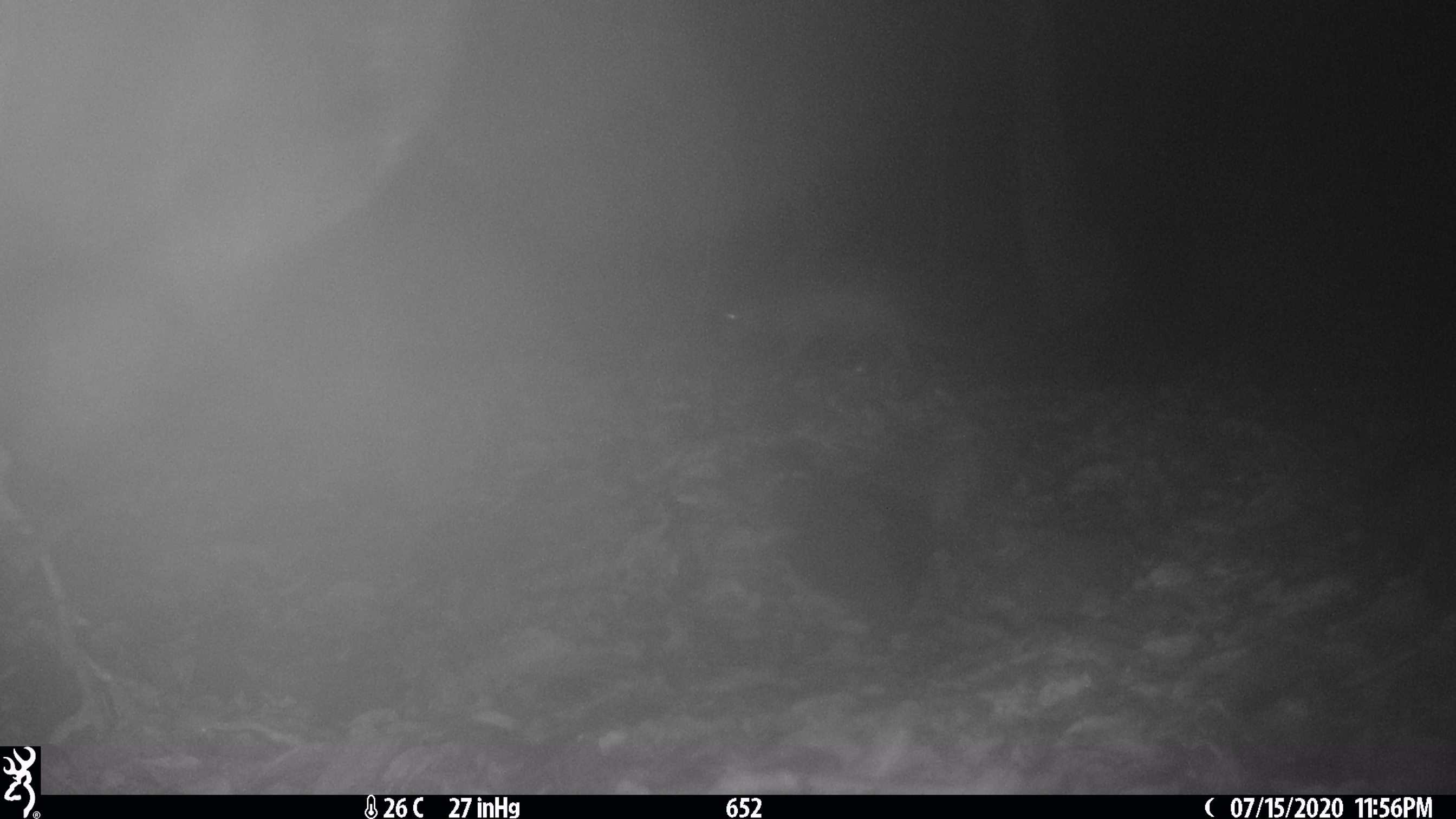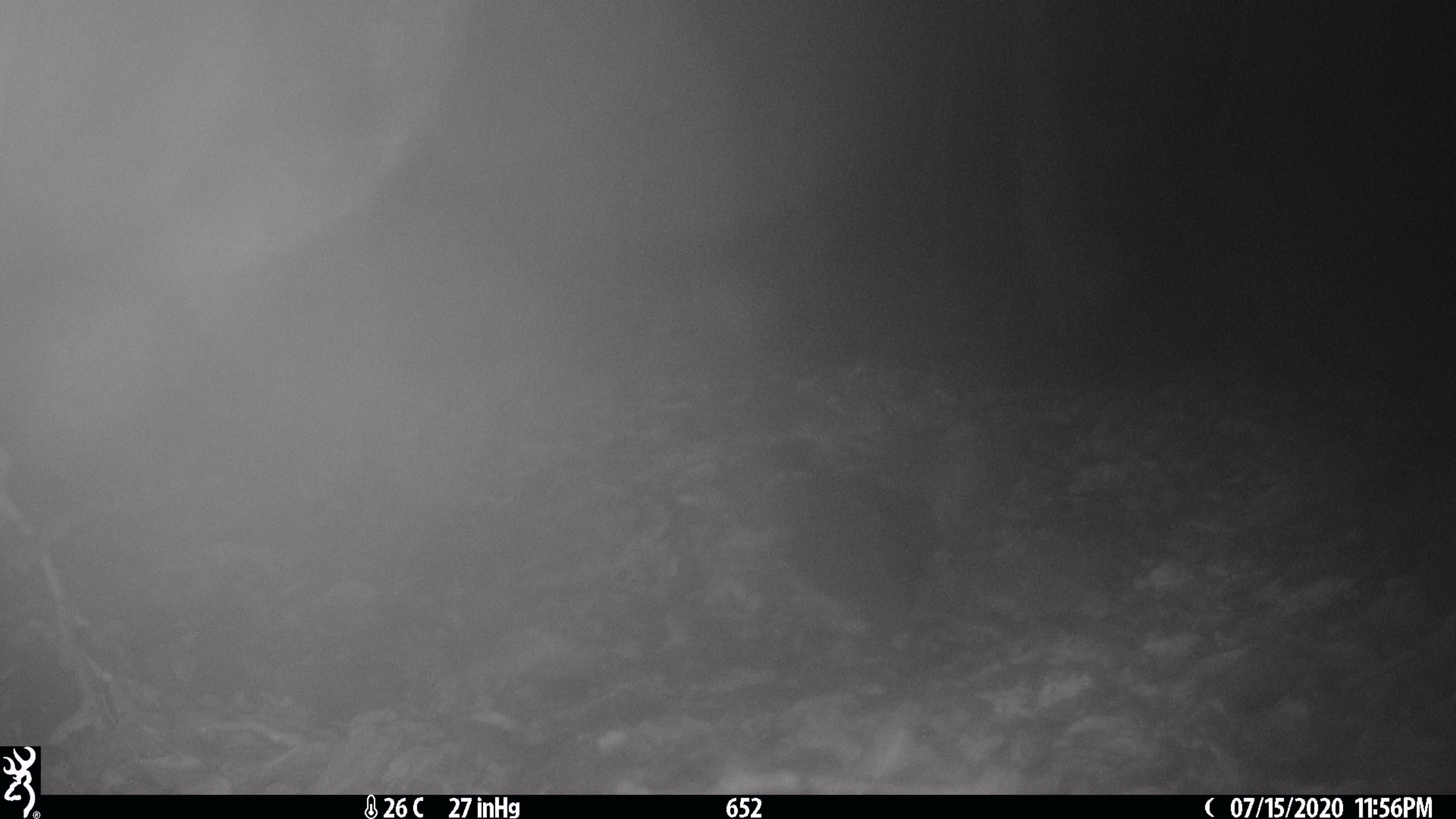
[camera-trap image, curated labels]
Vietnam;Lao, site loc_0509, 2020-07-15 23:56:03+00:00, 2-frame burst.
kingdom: Animalia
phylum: Chordata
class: Mammalia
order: Rodentia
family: Hystricidae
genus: Atherurus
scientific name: Atherurus macrourus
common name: asiatic brush-tailed porcupine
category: asiatic brush tailed porcupine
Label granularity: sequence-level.